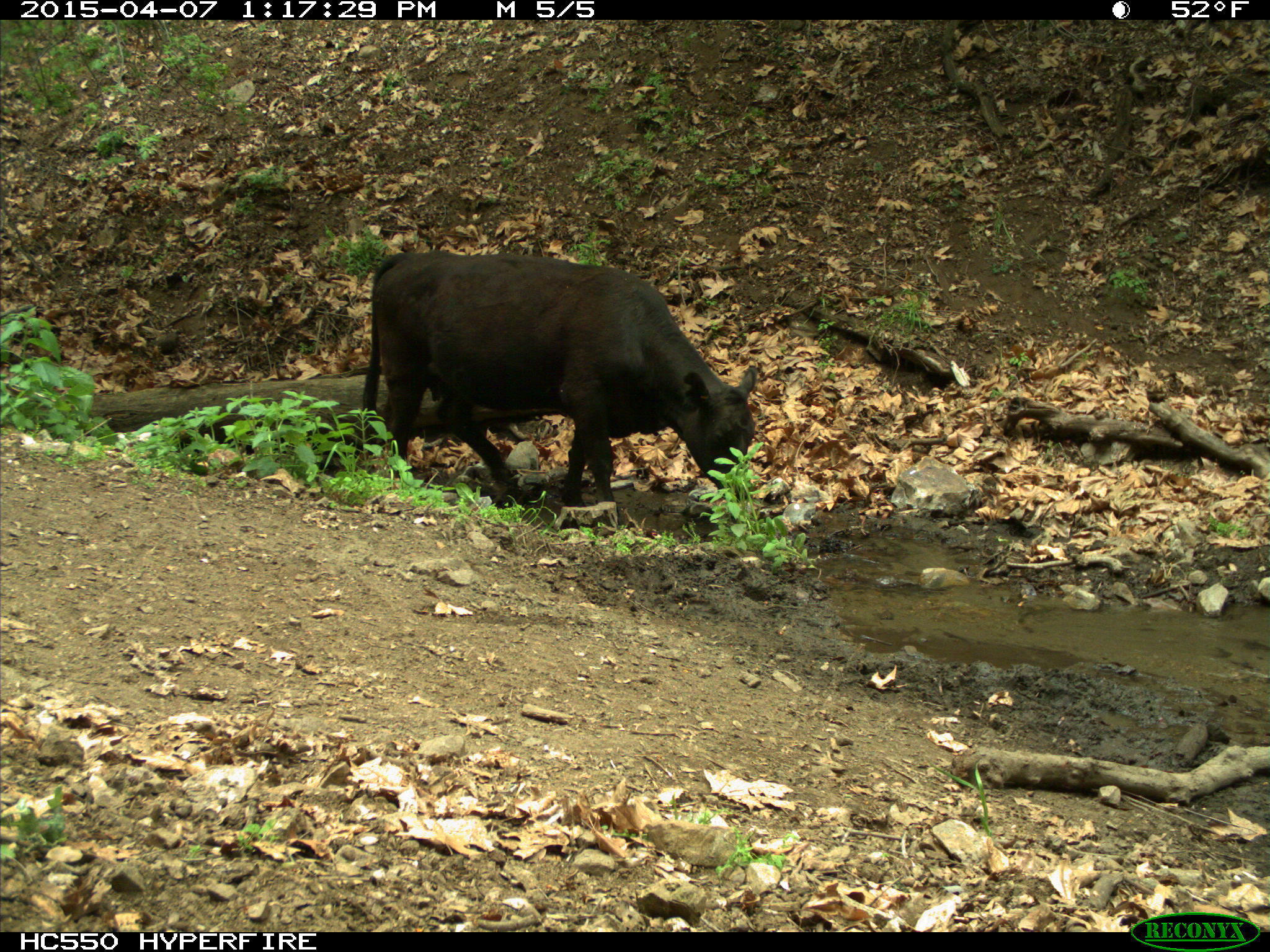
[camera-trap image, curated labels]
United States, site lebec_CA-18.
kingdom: Animalia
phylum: Chordata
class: Mammalia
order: Artiodactyla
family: Bovidae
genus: Bos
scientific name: Bos taurus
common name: domestic cow